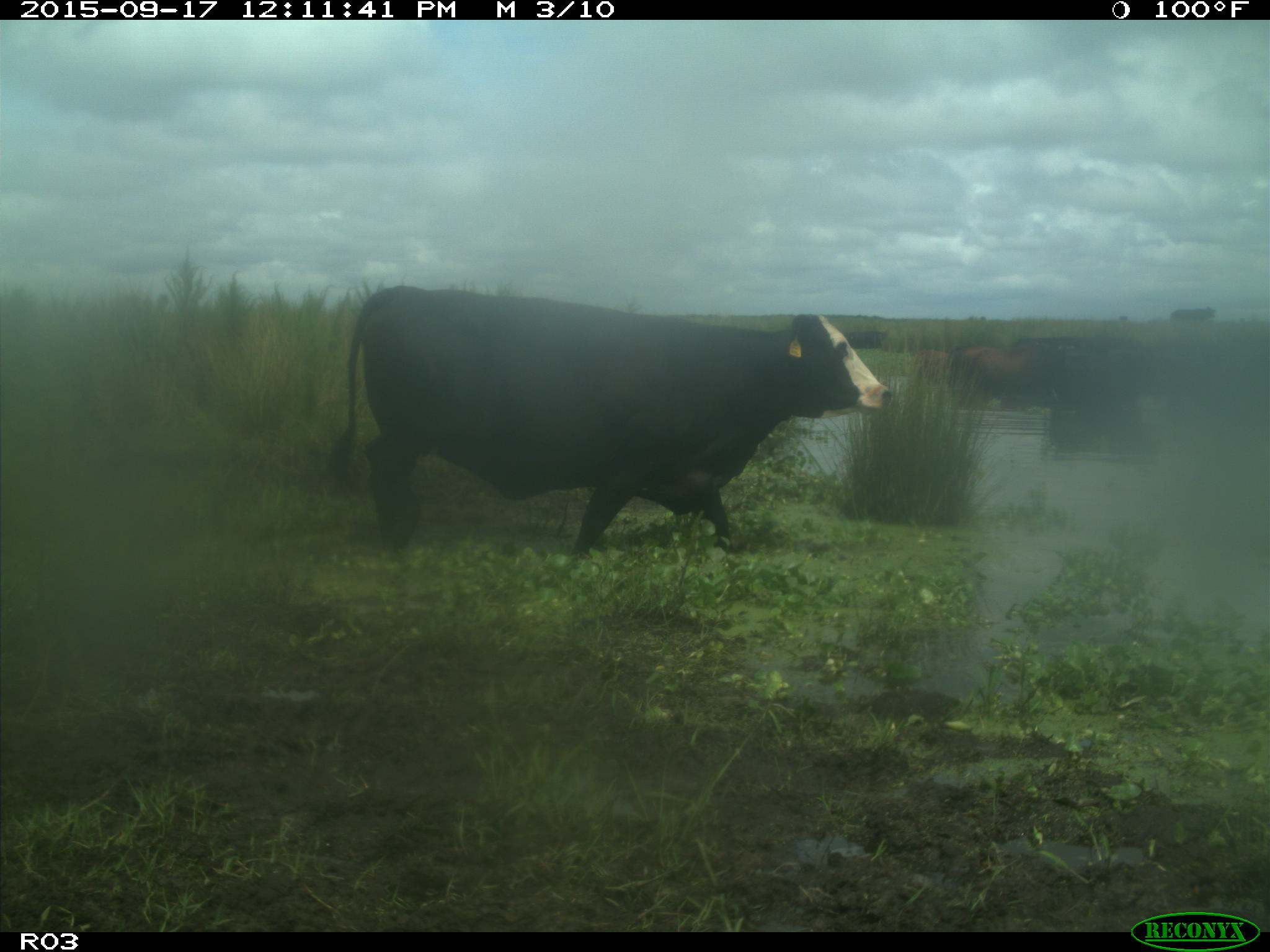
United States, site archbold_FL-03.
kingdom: Animalia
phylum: Chordata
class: Mammalia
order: Artiodactyla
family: Bovidae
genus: Bos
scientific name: Bos taurus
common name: domestic cow